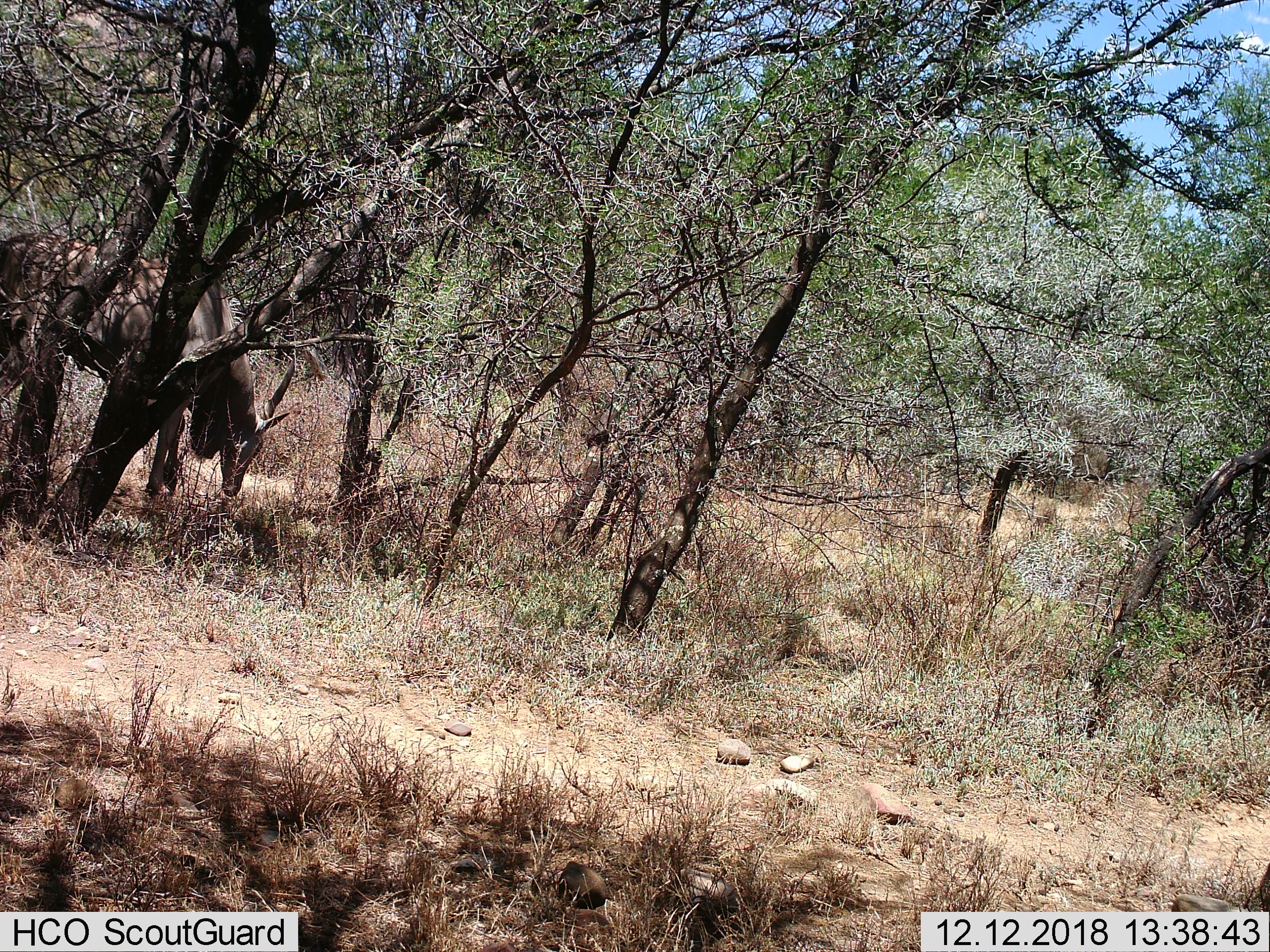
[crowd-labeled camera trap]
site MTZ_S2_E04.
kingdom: Animalia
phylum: Chordata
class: Mammalia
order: Artiodactyla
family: Bovidae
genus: Tragelaphus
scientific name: Tragelaphus oryx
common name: eland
Eland (Tragelaphus oryx), count 1. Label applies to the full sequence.